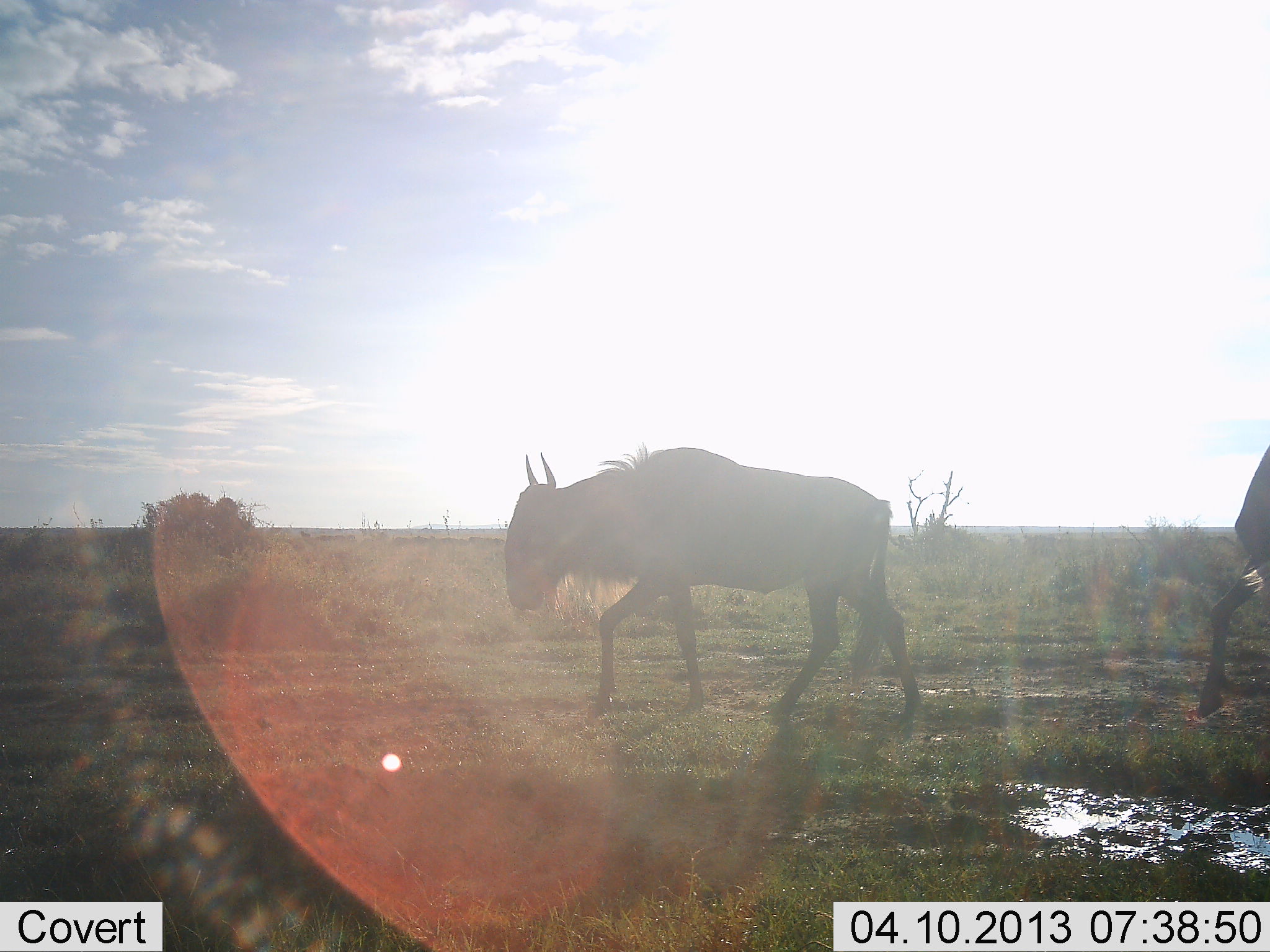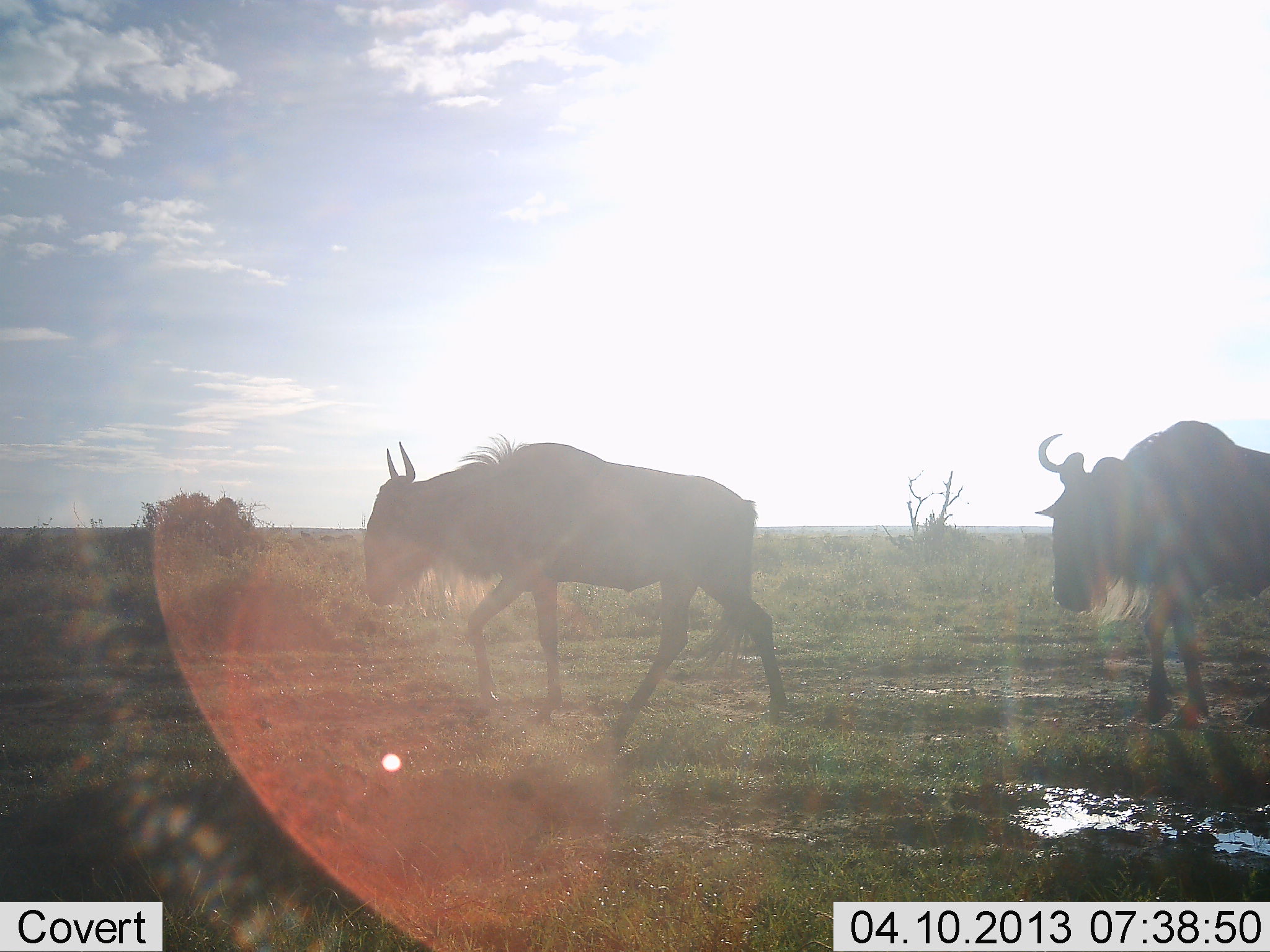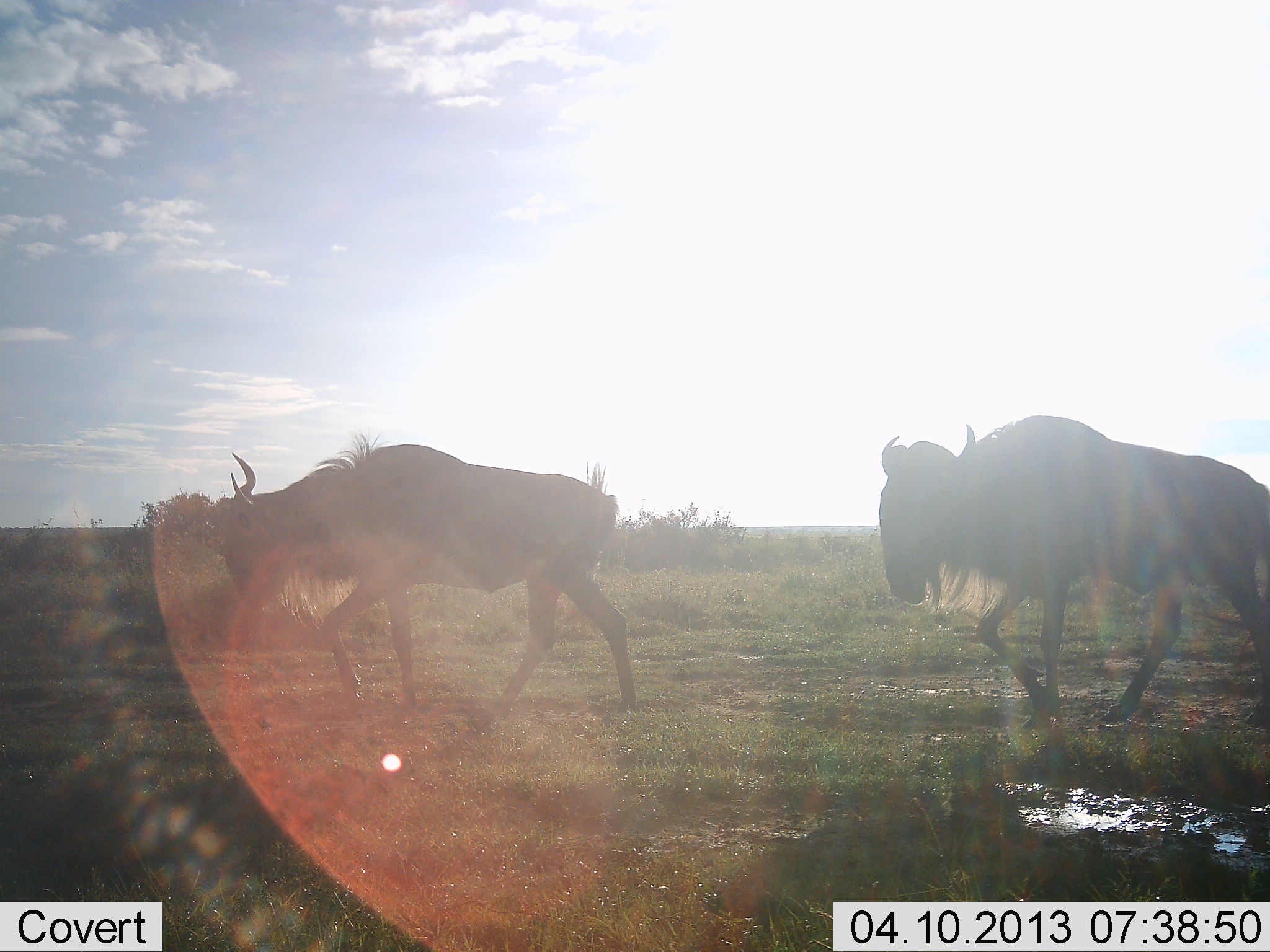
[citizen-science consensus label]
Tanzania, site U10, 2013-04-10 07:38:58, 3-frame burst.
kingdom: Animalia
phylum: Chordata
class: Mammalia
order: Artiodactyla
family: Bovidae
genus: Connochaetes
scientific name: Connochaetes taurinus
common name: blue wildebeest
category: wildebeest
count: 2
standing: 7%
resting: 0%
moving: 96%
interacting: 0%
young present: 0%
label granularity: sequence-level